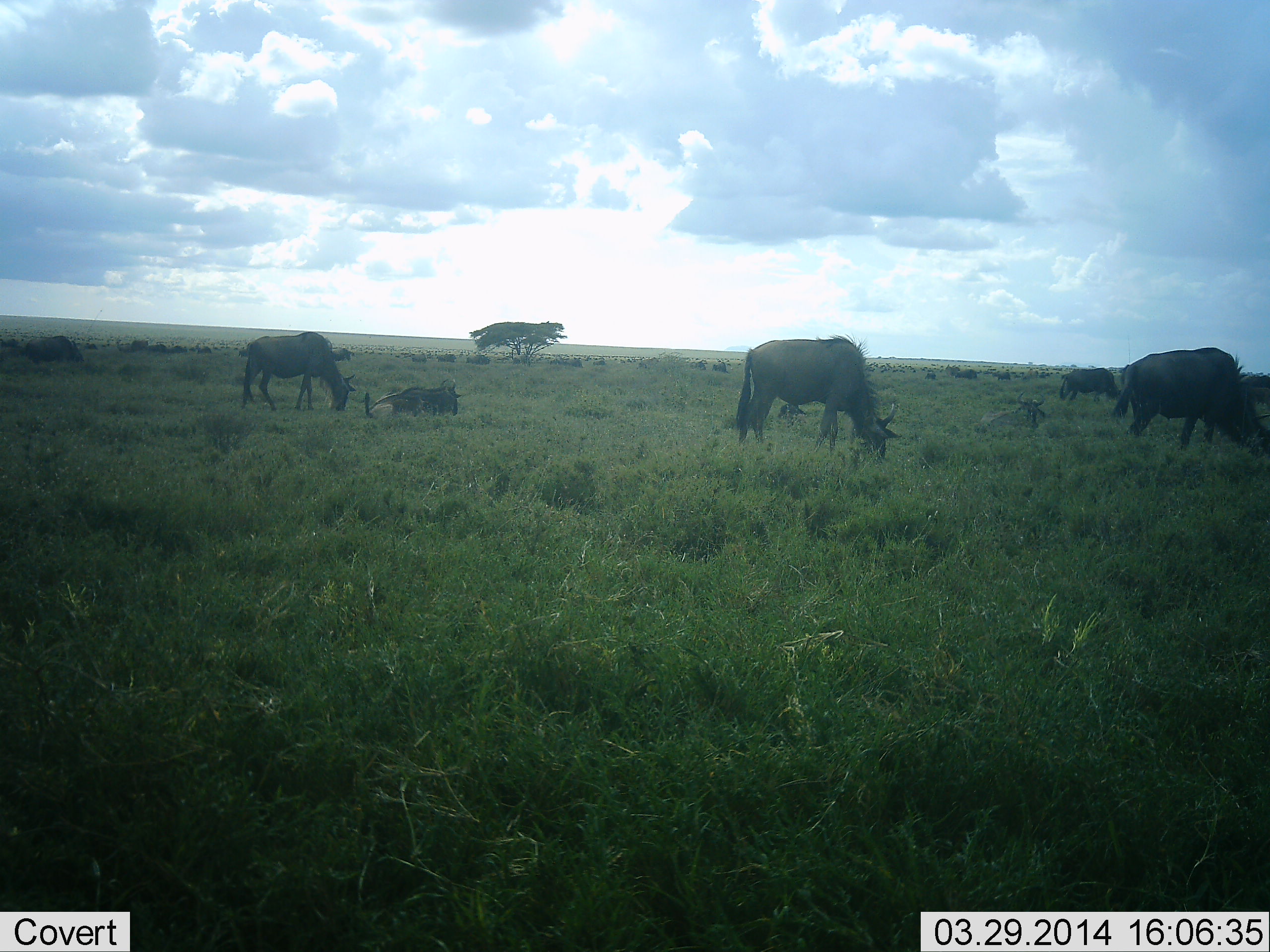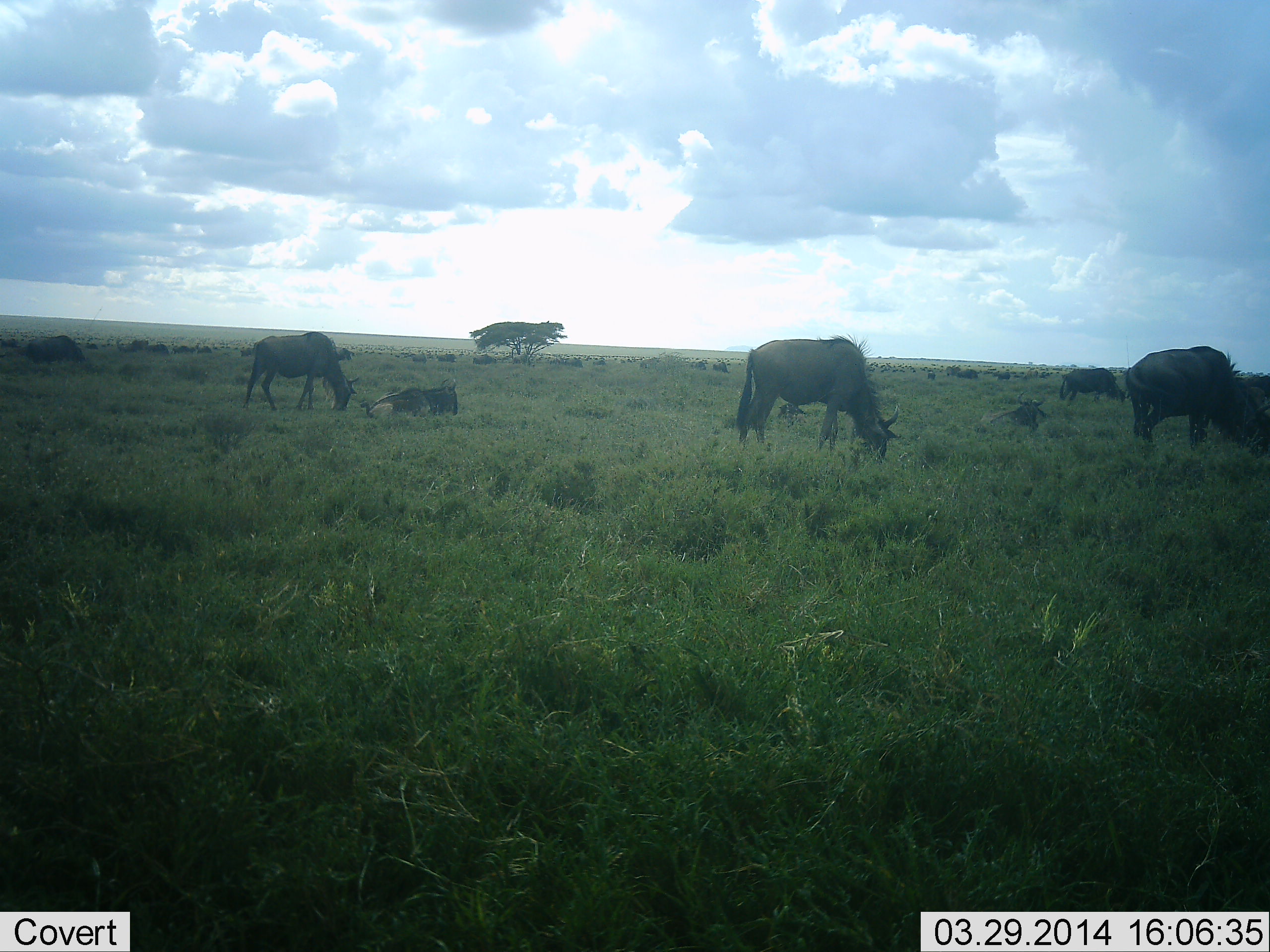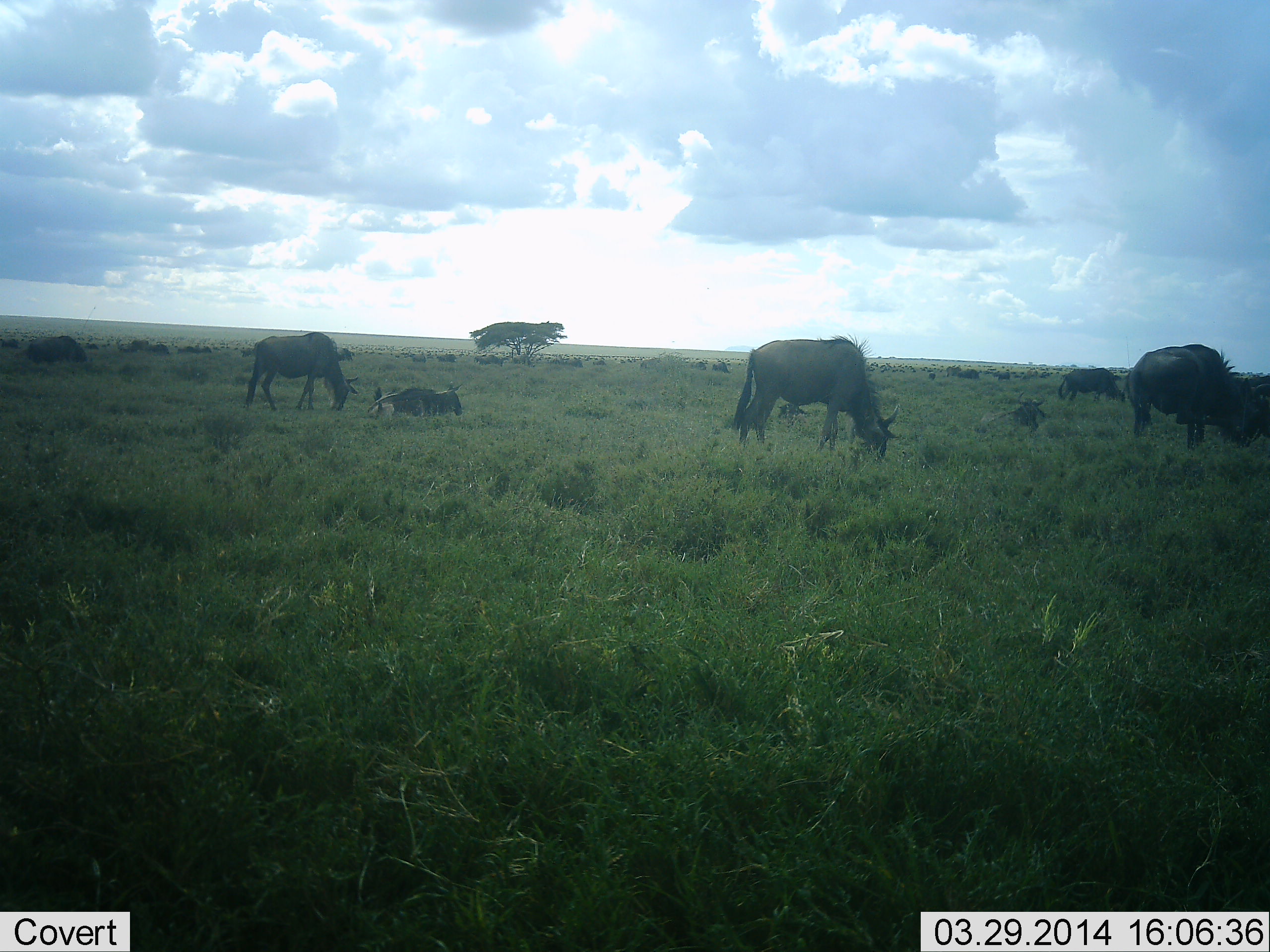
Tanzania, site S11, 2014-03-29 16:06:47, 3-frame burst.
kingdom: Animalia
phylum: Chordata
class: Mammalia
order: Artiodactyla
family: Bovidae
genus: Connochaetes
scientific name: Connochaetes taurinus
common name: blue wildebeest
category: wildebeest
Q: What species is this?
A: Wildebeest (blue wildebeest) (Connochaetes taurinus).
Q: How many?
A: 11-50.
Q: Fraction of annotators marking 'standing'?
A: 30%.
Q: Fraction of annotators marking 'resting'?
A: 90%.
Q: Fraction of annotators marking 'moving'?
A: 50%.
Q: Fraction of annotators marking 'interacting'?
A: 0%.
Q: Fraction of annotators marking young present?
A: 0%.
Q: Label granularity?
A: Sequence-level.